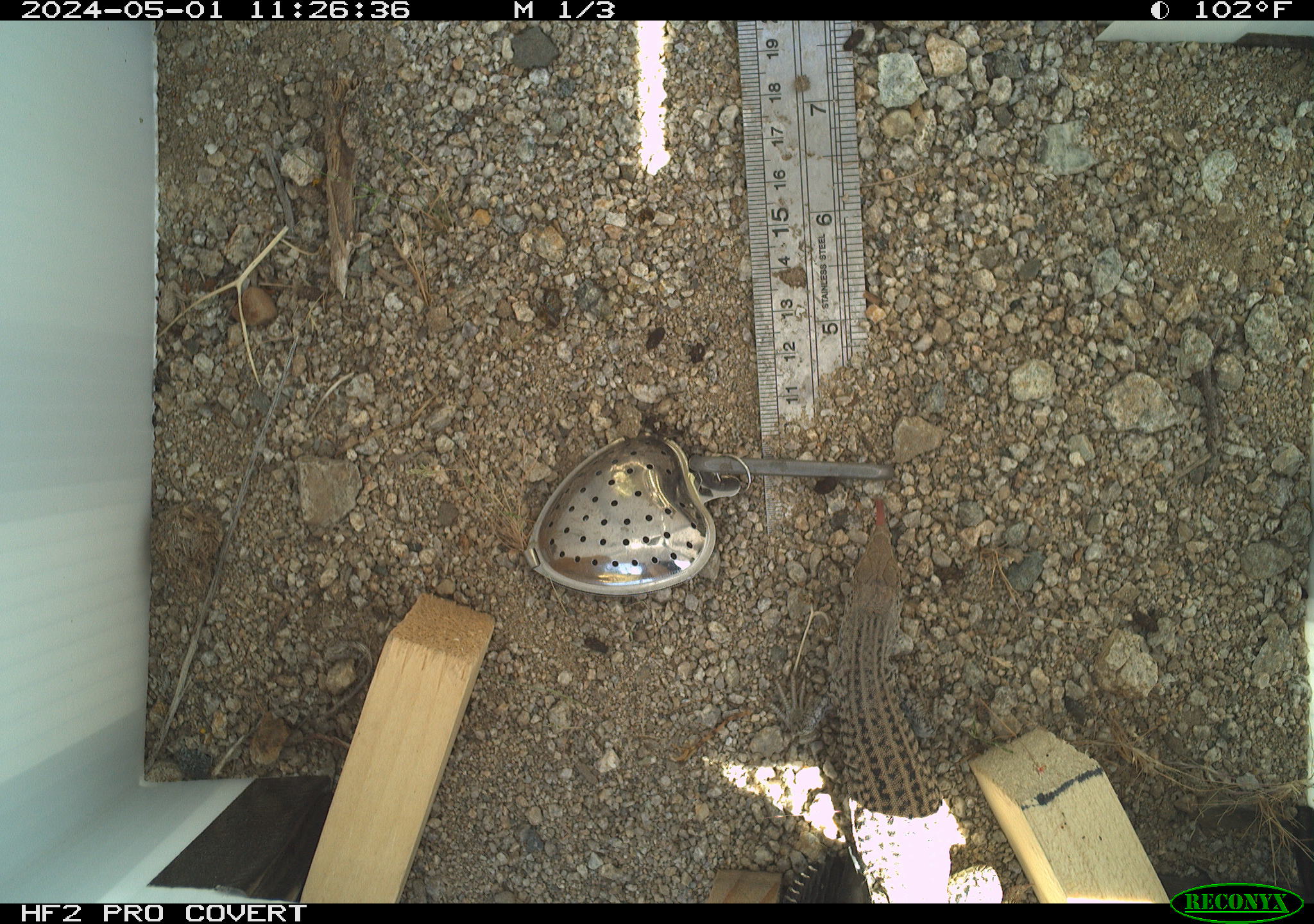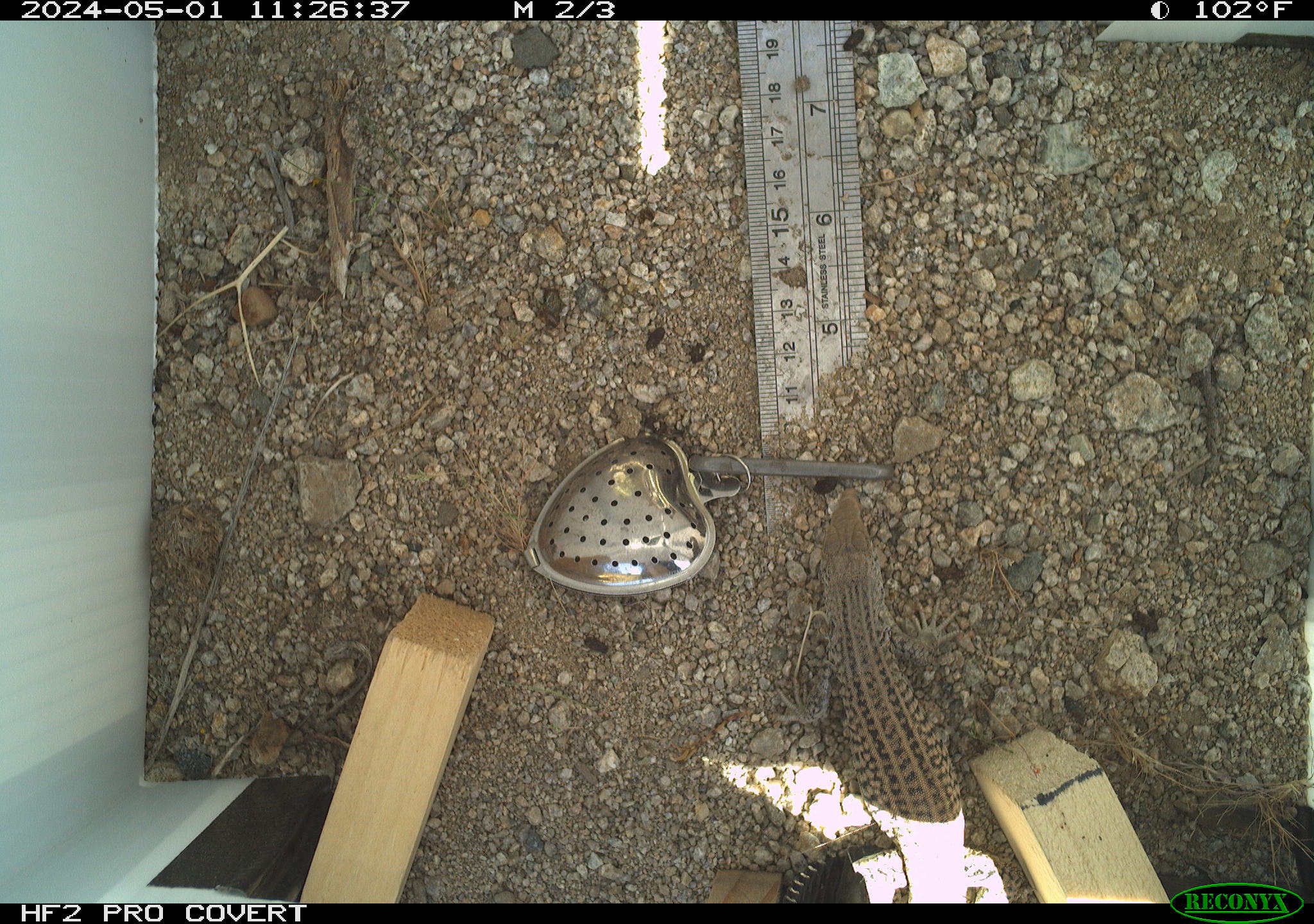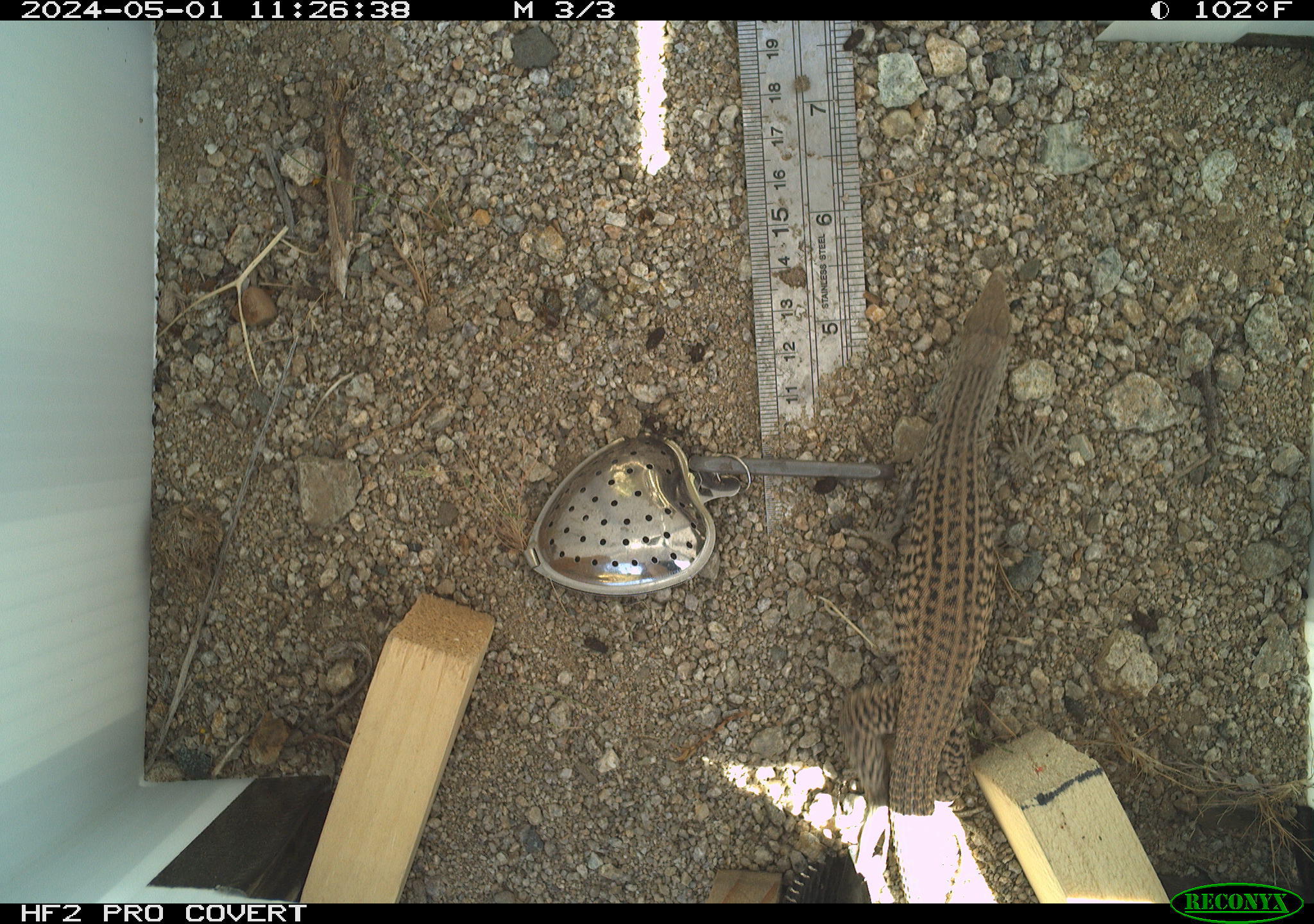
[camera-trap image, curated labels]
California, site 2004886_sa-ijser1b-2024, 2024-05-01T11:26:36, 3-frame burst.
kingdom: Animalia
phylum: Chordata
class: Reptilia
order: Squamata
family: Teiidae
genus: Aspidoscelis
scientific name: Aspidoscelis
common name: whiptail lizards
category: aspidoscelis species